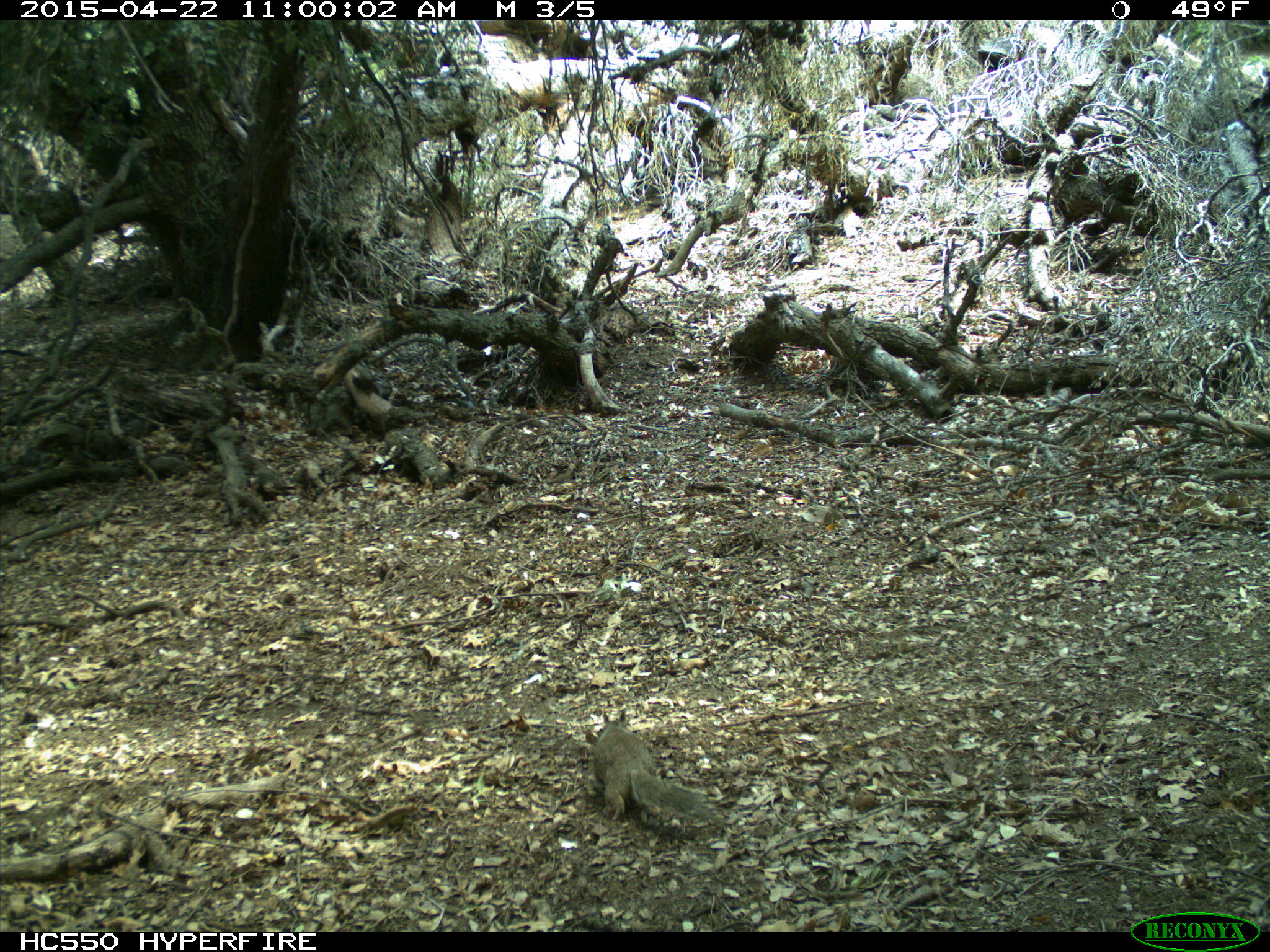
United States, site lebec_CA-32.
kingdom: Animalia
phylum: Chordata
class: Mammalia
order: Rodentia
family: Sciuridae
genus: Otospermophilus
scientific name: Otospermophilus beecheyi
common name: california ground squirrel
Otospermophilus beecheyi (california ground squirrel).